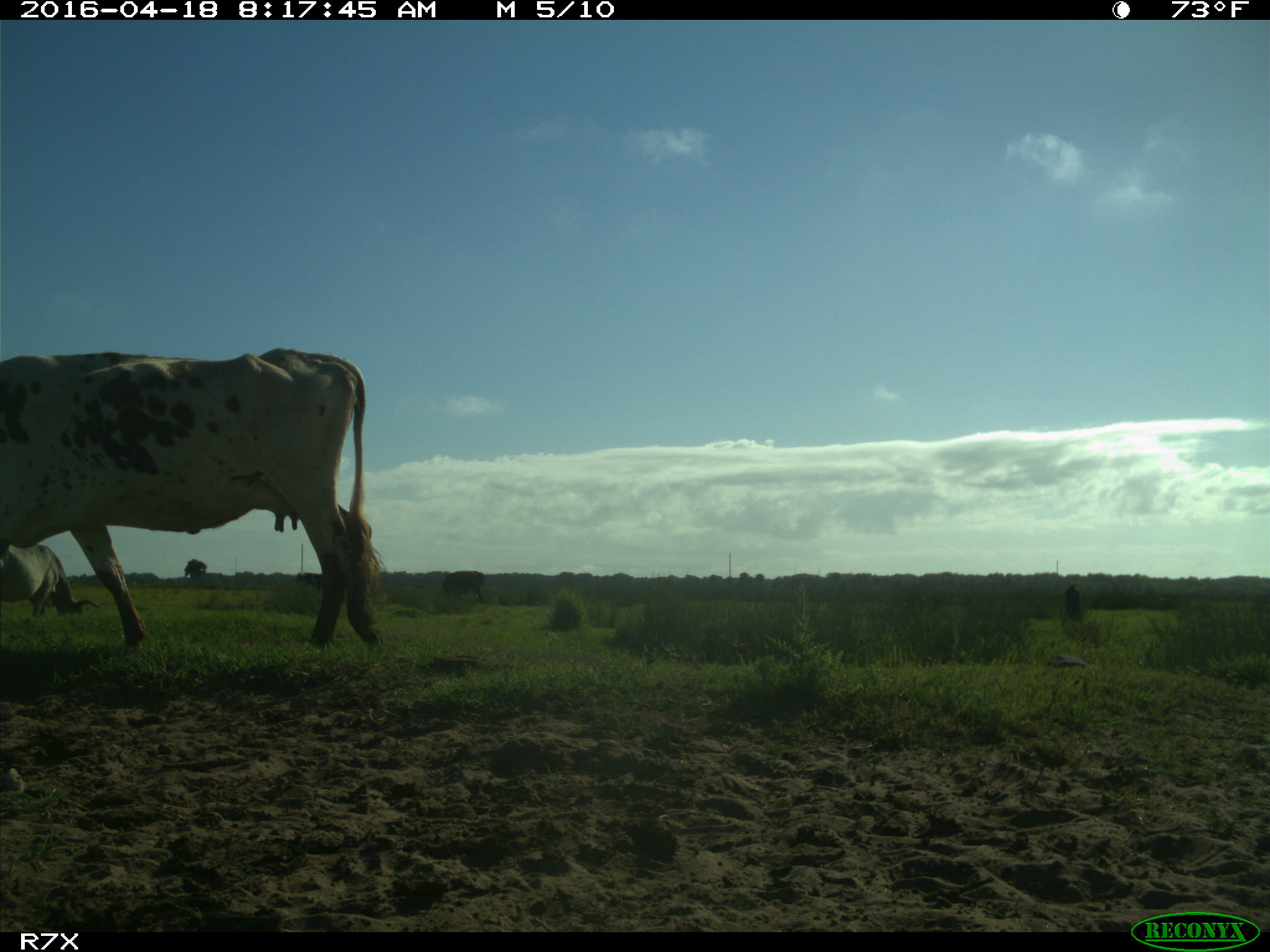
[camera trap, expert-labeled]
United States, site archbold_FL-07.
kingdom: Animalia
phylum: Chordata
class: Mammalia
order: Artiodactyla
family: Bovidae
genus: Bos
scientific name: Bos taurus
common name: domestic cow